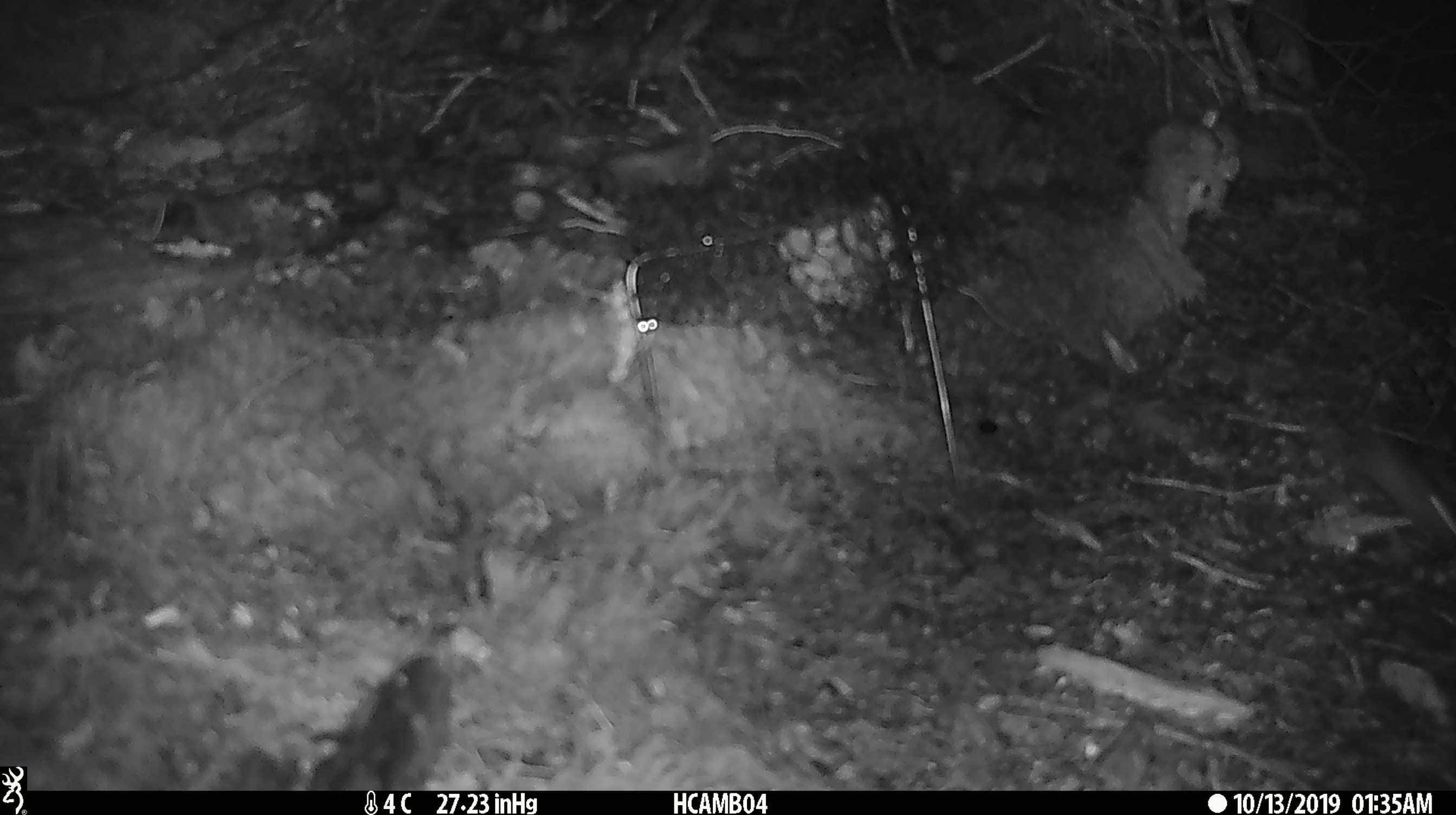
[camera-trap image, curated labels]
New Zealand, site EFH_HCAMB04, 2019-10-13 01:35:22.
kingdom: Animalia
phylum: Chordata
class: Mammalia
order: Rodentia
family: Muridae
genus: Mus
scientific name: Mus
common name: mouse